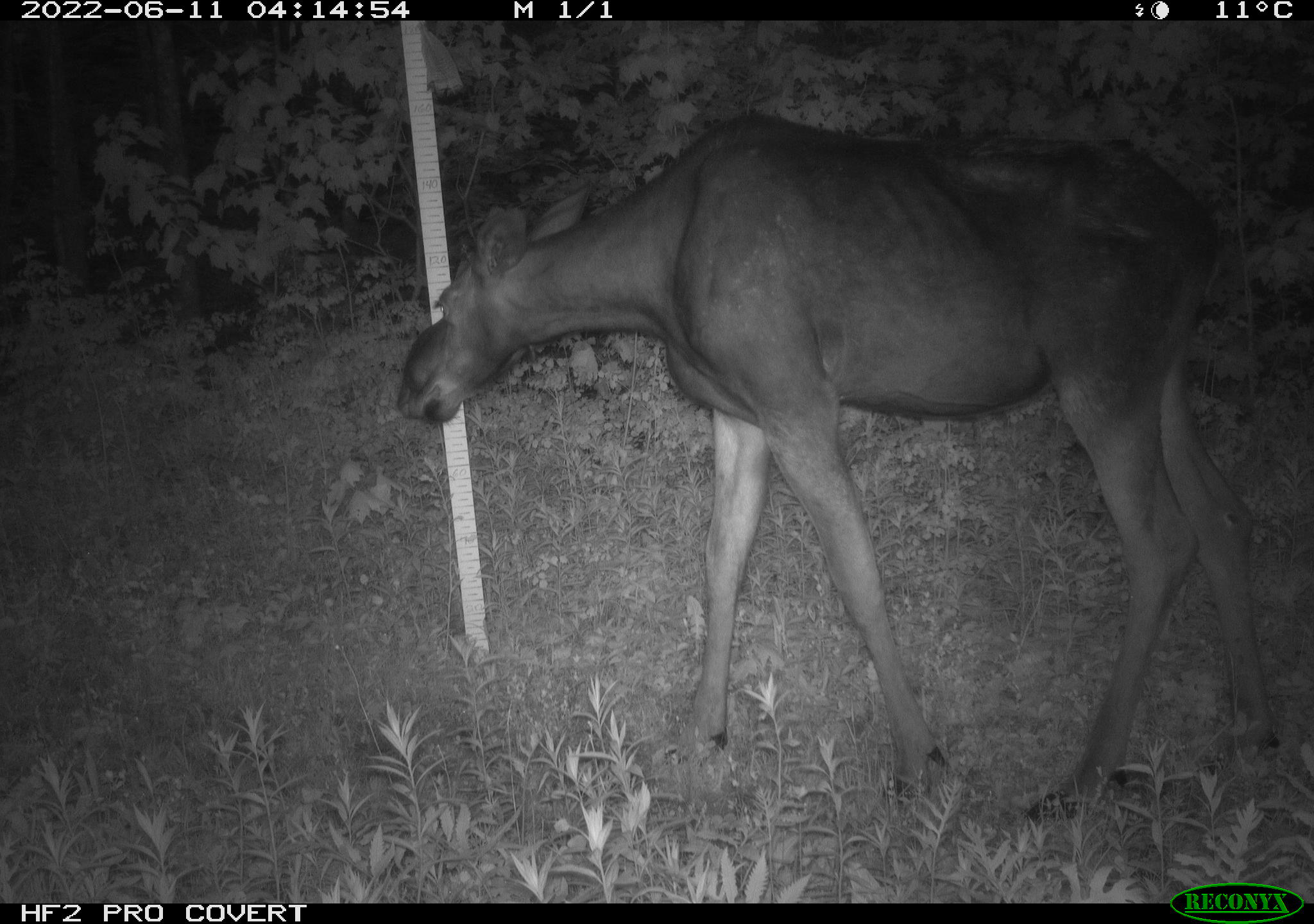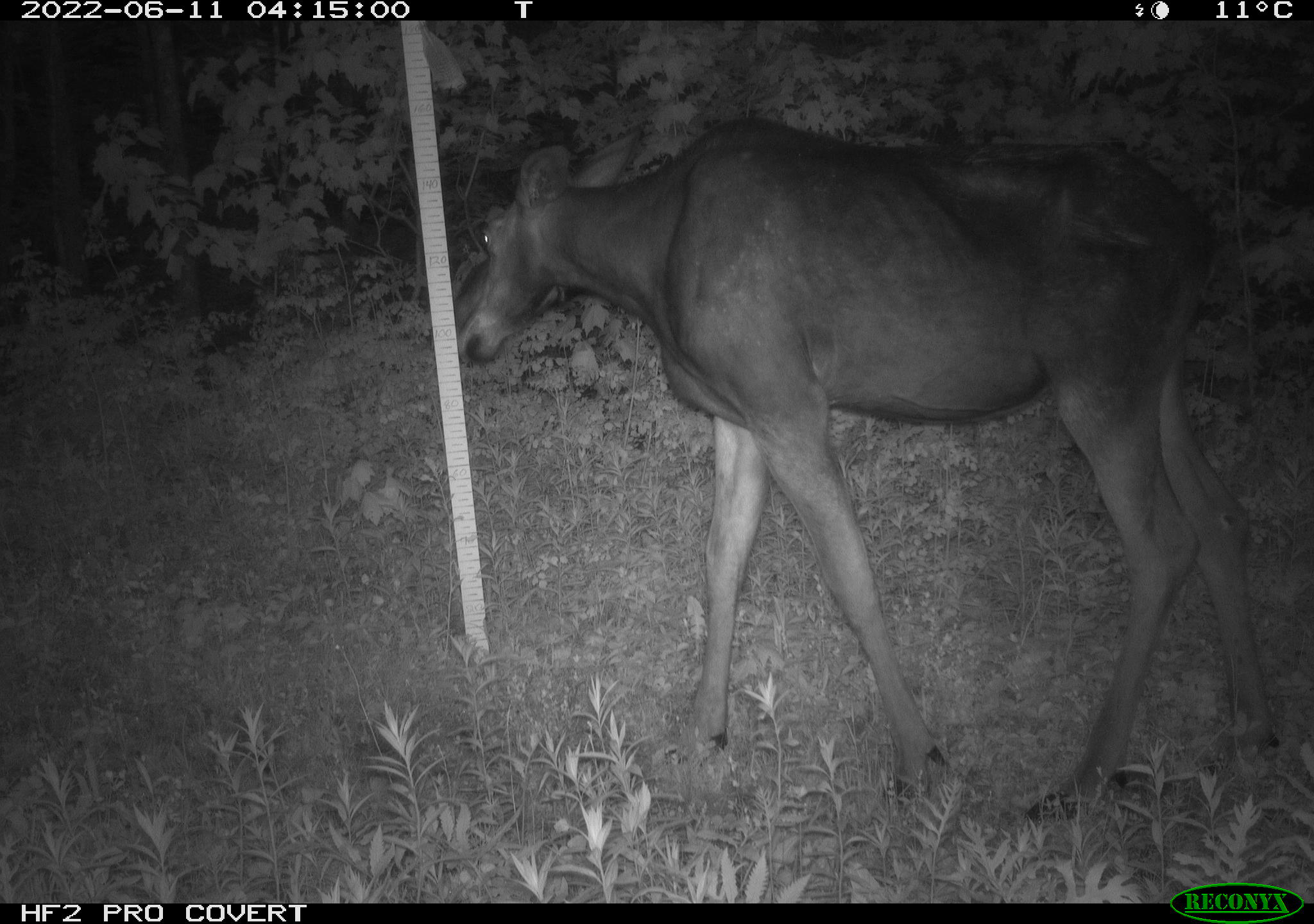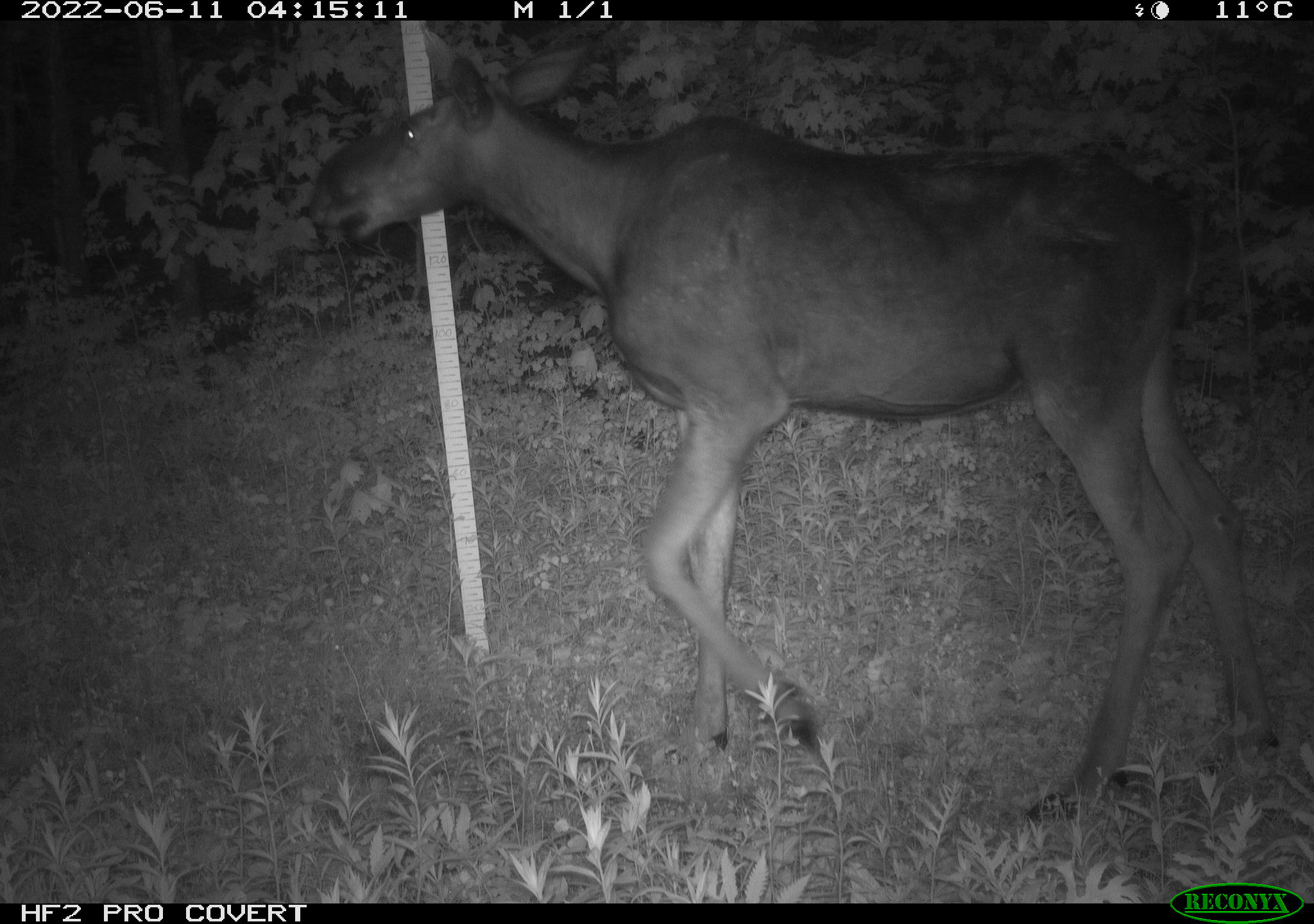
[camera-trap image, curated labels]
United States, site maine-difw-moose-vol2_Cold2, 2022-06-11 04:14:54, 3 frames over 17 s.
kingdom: Animalia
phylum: Chordata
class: Mammalia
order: Artiodactyla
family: Cervidae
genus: Alces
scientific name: Alces alces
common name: moose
Moose (Alces alces).